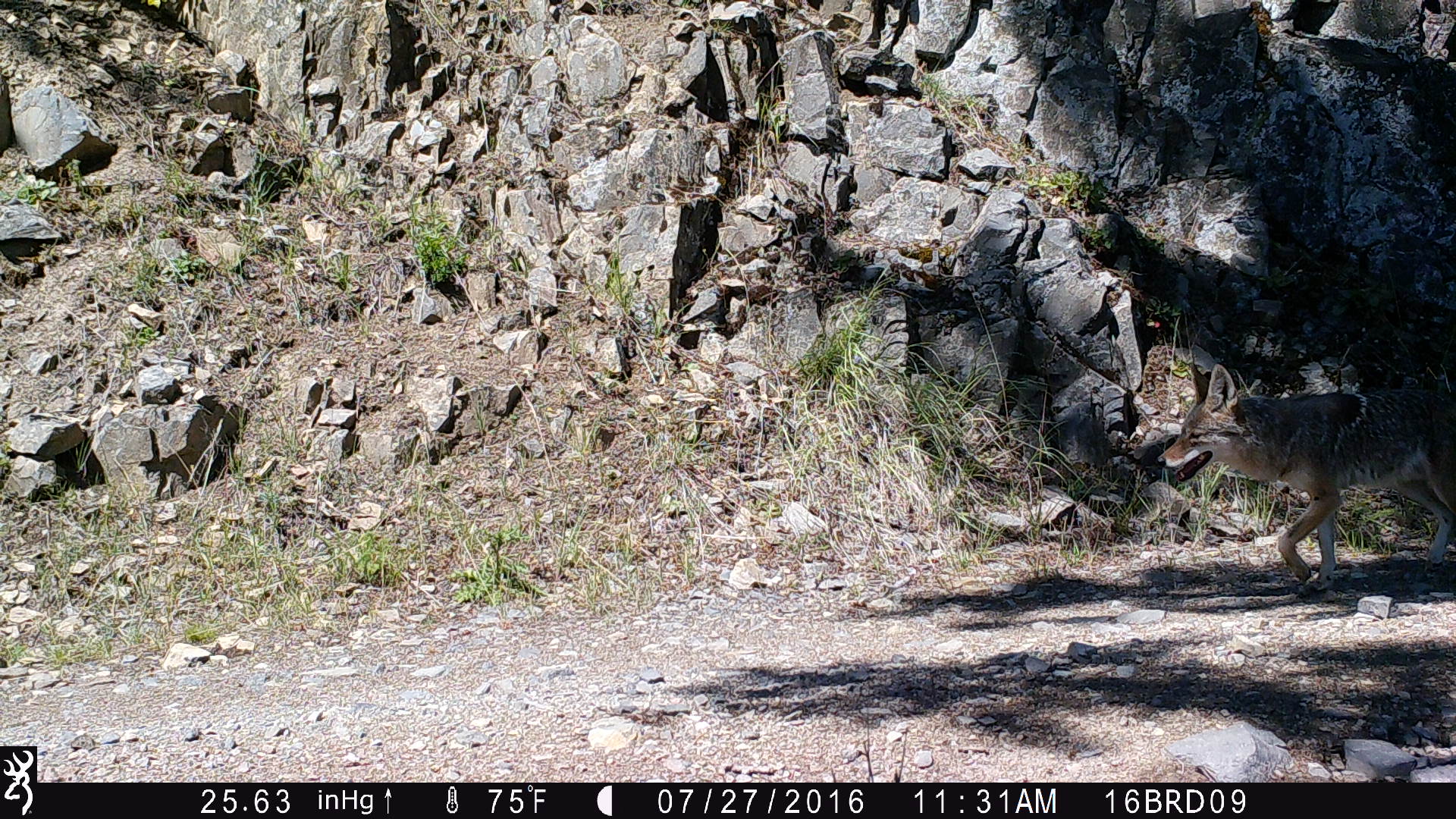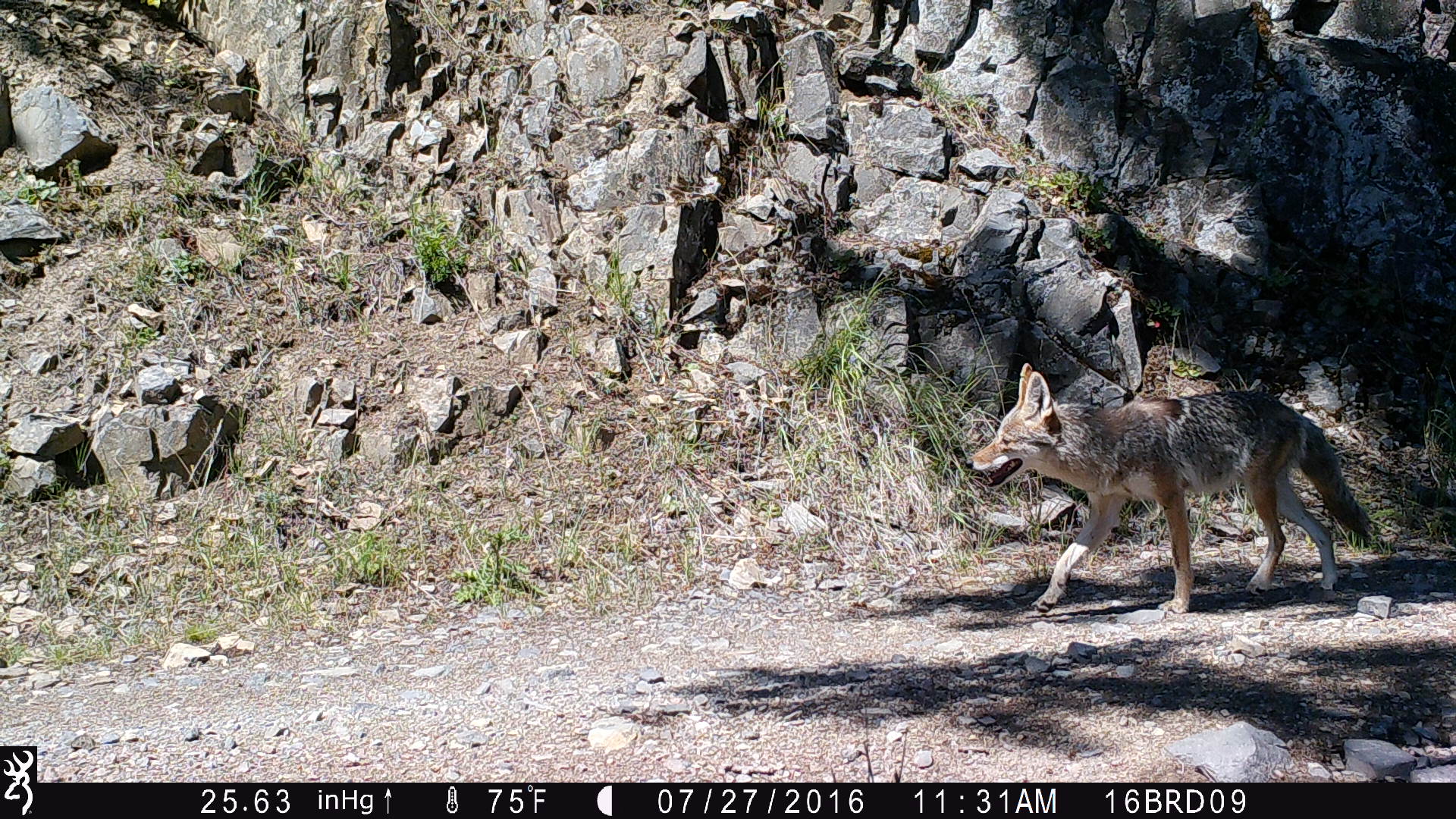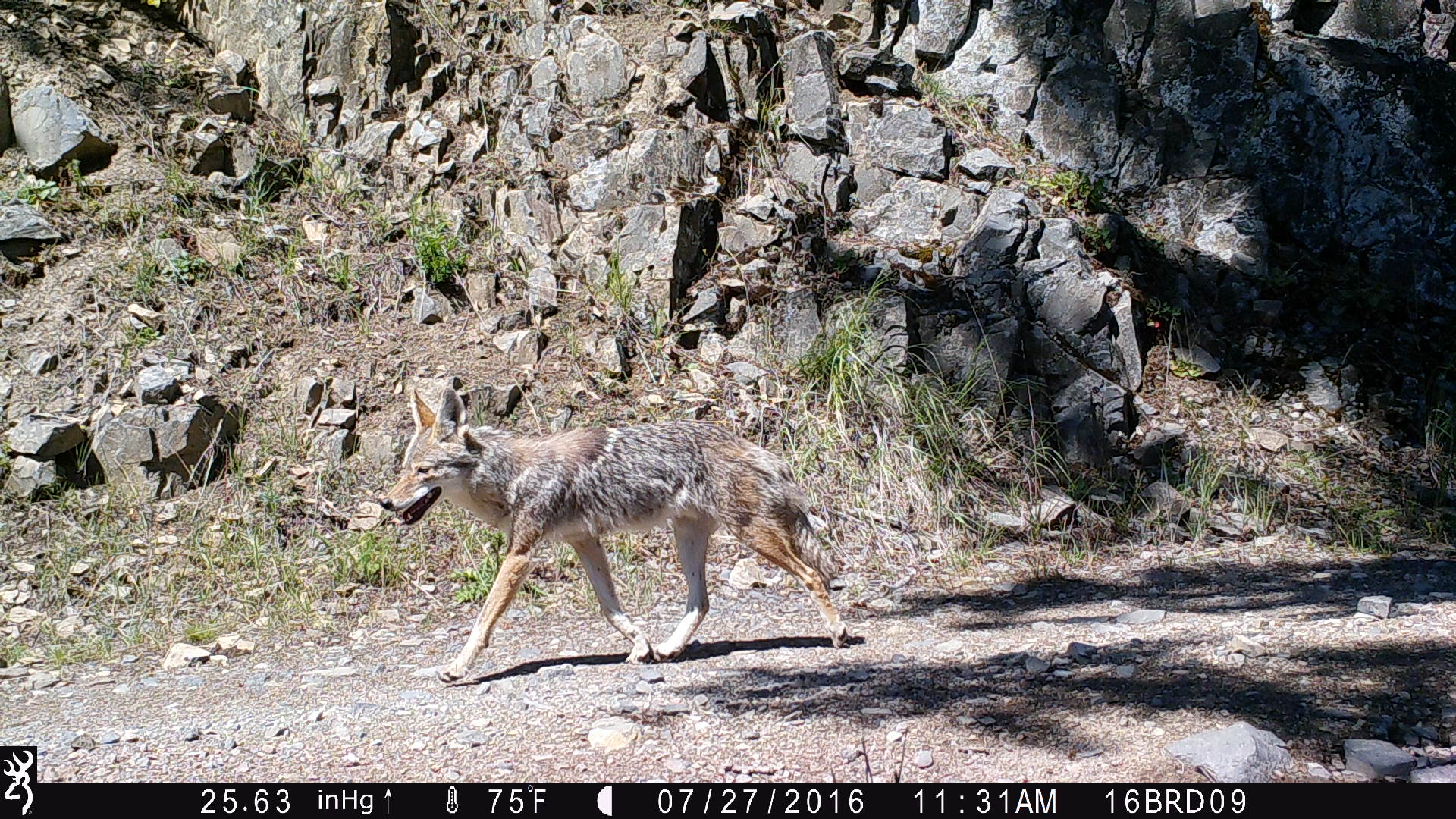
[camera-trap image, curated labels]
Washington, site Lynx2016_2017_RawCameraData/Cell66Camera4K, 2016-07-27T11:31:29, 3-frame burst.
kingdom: Animalia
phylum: Chordata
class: Mammalia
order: Carnivora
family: Canidae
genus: Canis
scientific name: Canis latrans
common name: coyote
Canis latrans (coyote). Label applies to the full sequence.